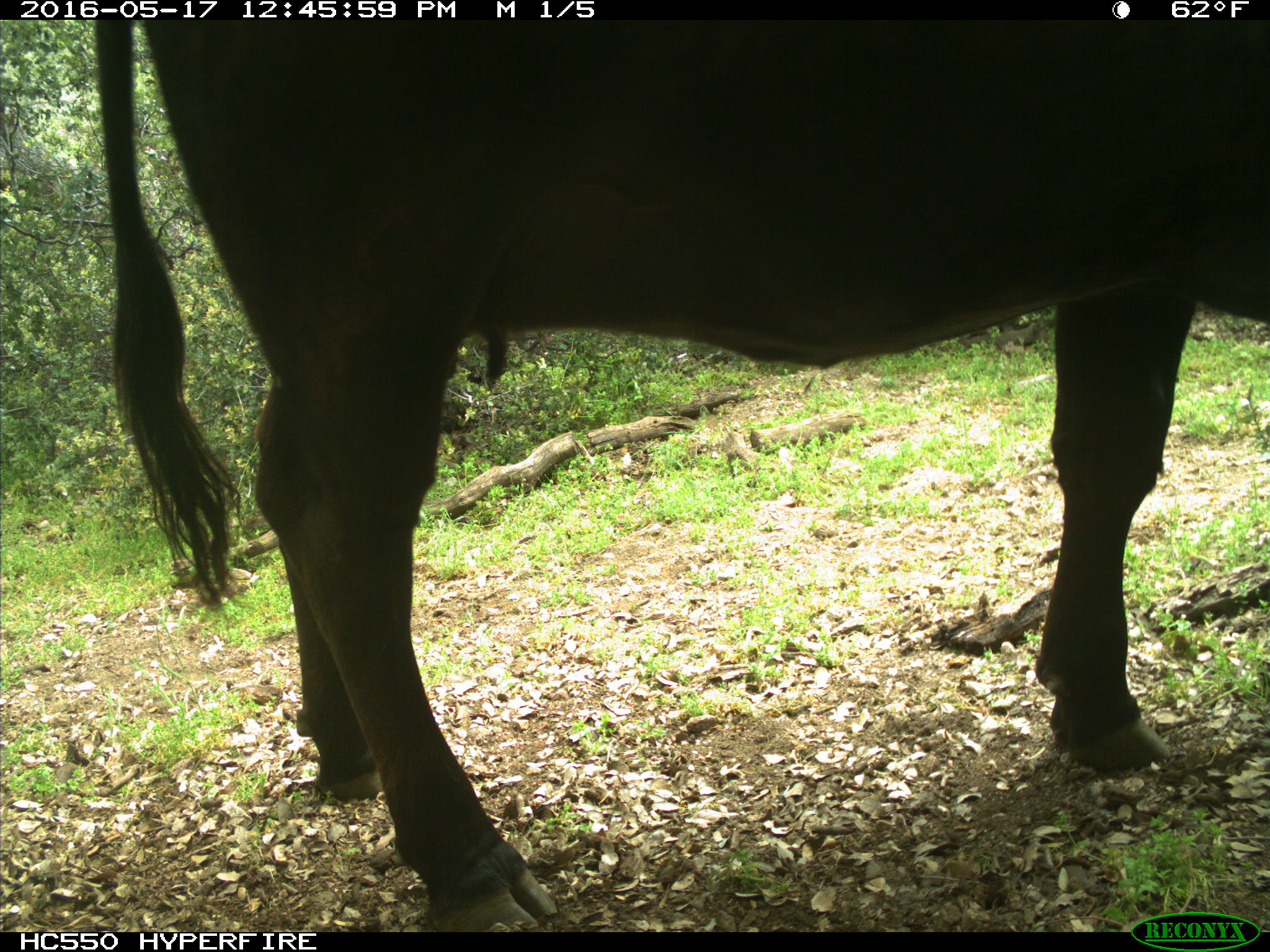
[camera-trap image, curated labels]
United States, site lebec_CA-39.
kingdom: Animalia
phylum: Chordata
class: Mammalia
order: Artiodactyla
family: Bovidae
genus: Bos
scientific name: Bos taurus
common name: domestic cow